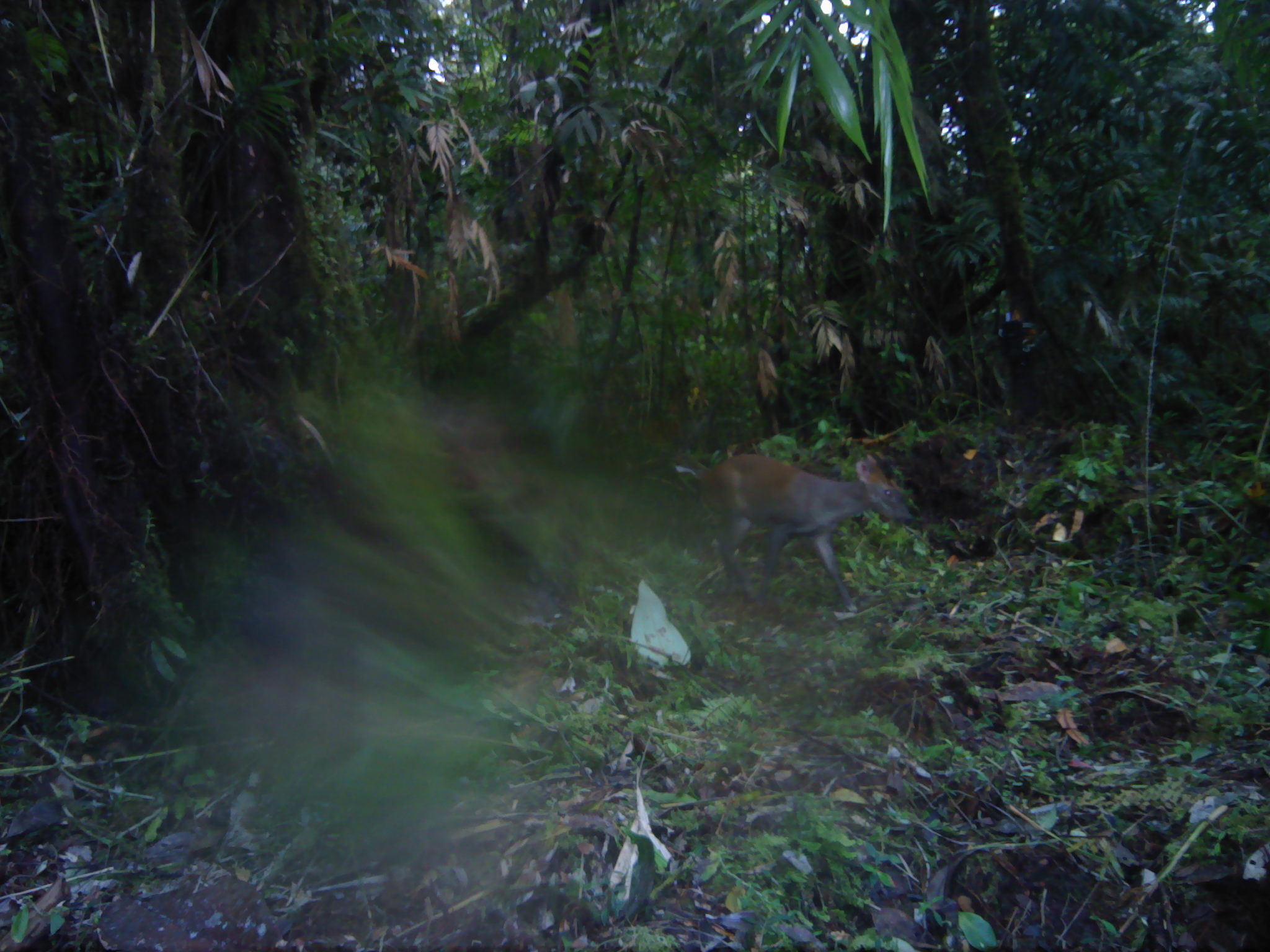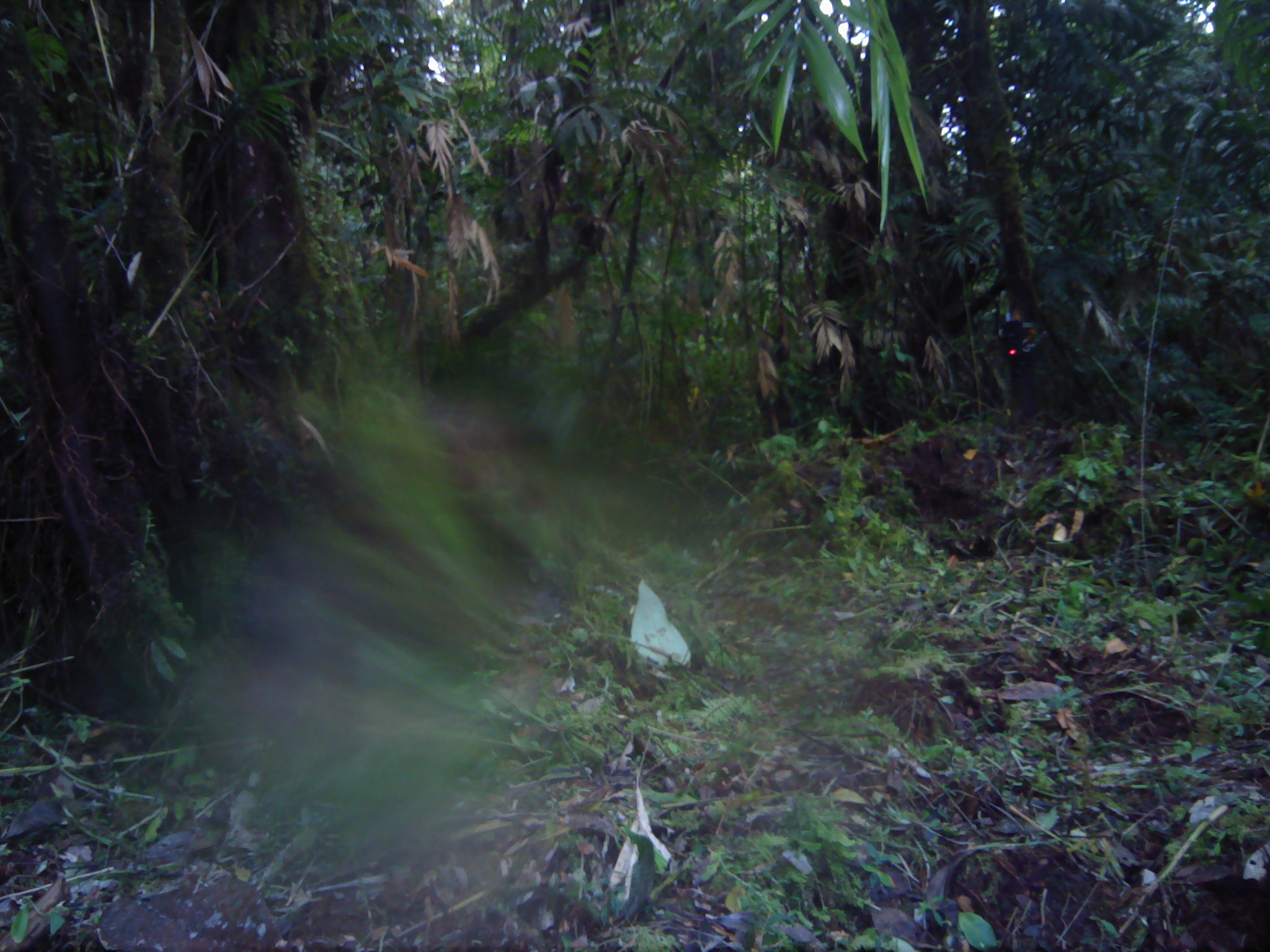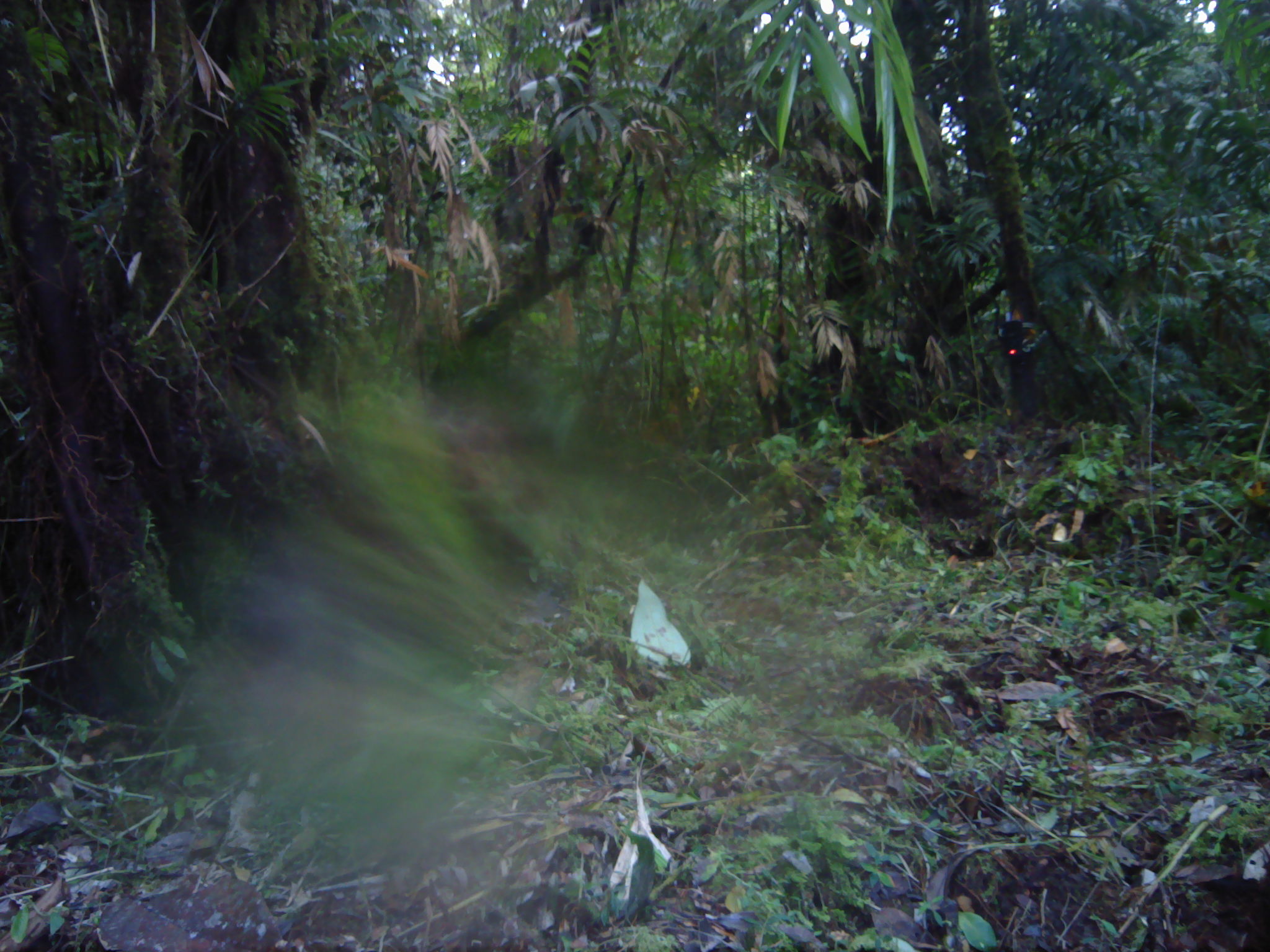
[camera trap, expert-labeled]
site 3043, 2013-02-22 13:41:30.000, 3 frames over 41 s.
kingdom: Animalia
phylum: Chordata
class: Mammalia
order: Artiodactyla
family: Cervidae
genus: Muntiacus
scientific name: Muntiacus muntjak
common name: southern red muntjac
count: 1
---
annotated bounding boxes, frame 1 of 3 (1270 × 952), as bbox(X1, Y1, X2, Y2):
muntiacus muntjak: bbox(699, 453, 914, 612)